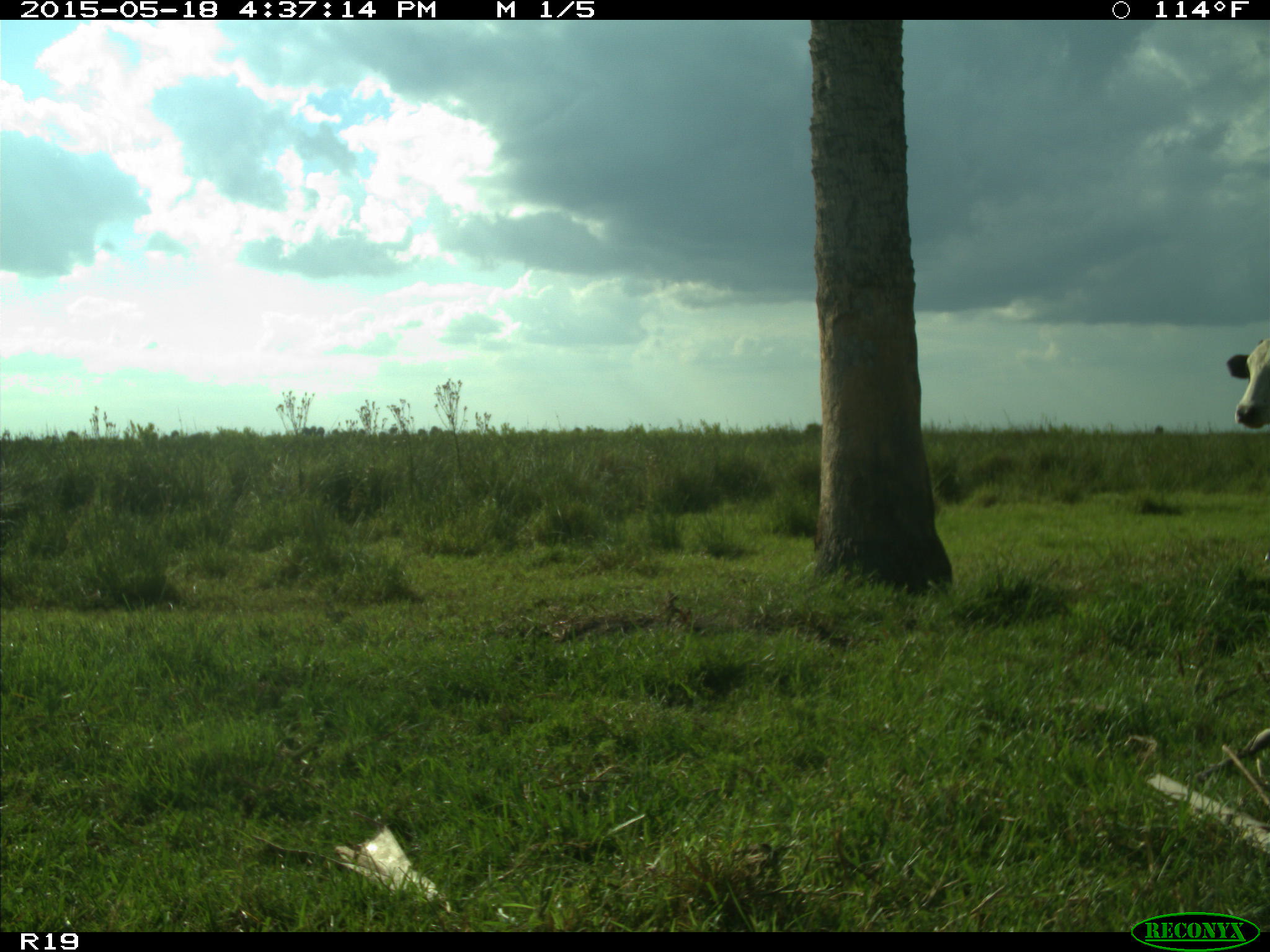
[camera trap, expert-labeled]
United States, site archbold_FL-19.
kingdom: Animalia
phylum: Chordata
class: Mammalia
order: Artiodactyla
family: Bovidae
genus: Bos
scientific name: Bos taurus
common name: domestic cow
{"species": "Bos taurus (domestic cow)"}